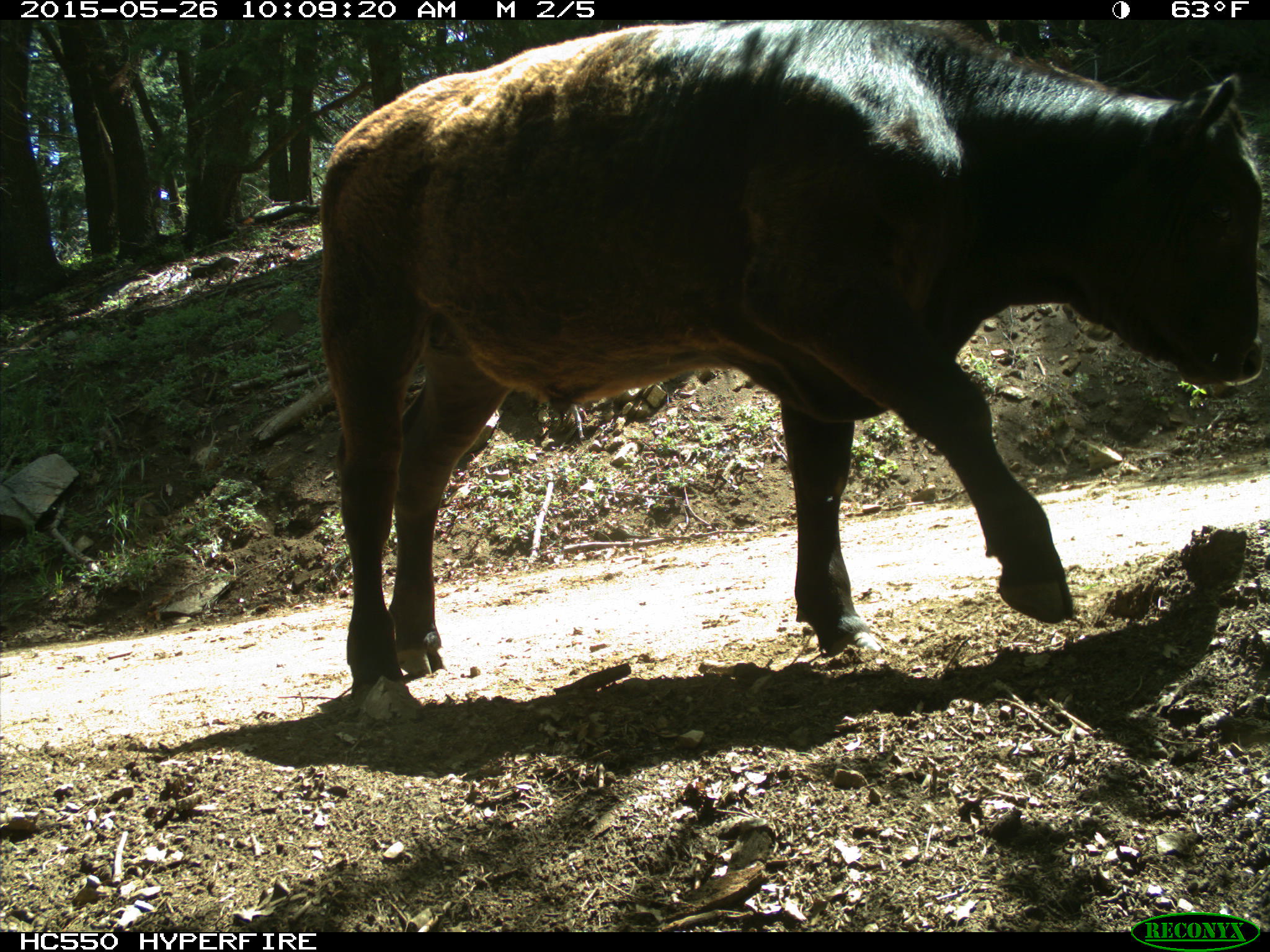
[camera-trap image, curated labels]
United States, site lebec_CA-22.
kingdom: Animalia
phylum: Chordata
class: Mammalia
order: Artiodactyla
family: Bovidae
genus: Bos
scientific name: Bos taurus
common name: domestic cow